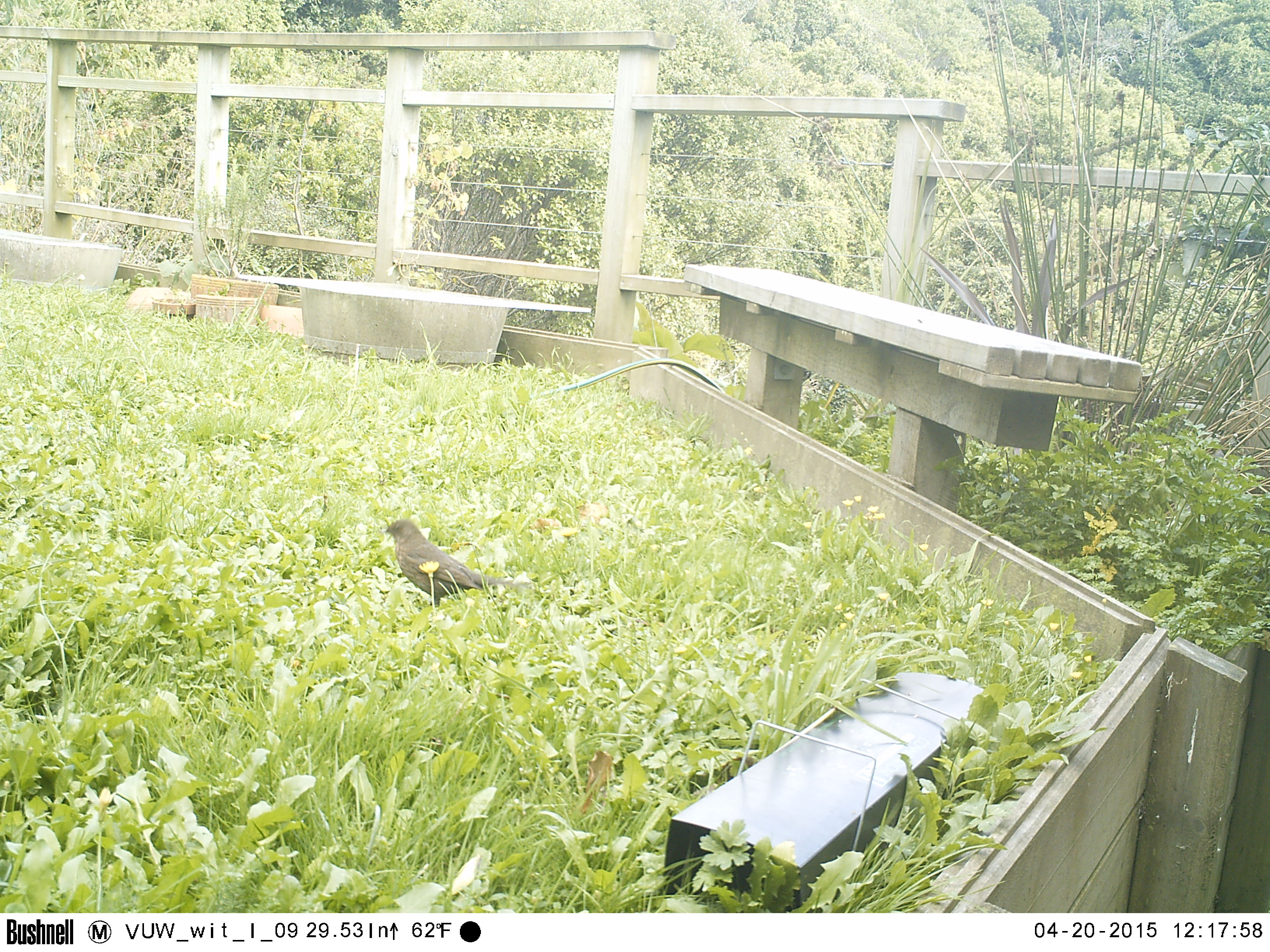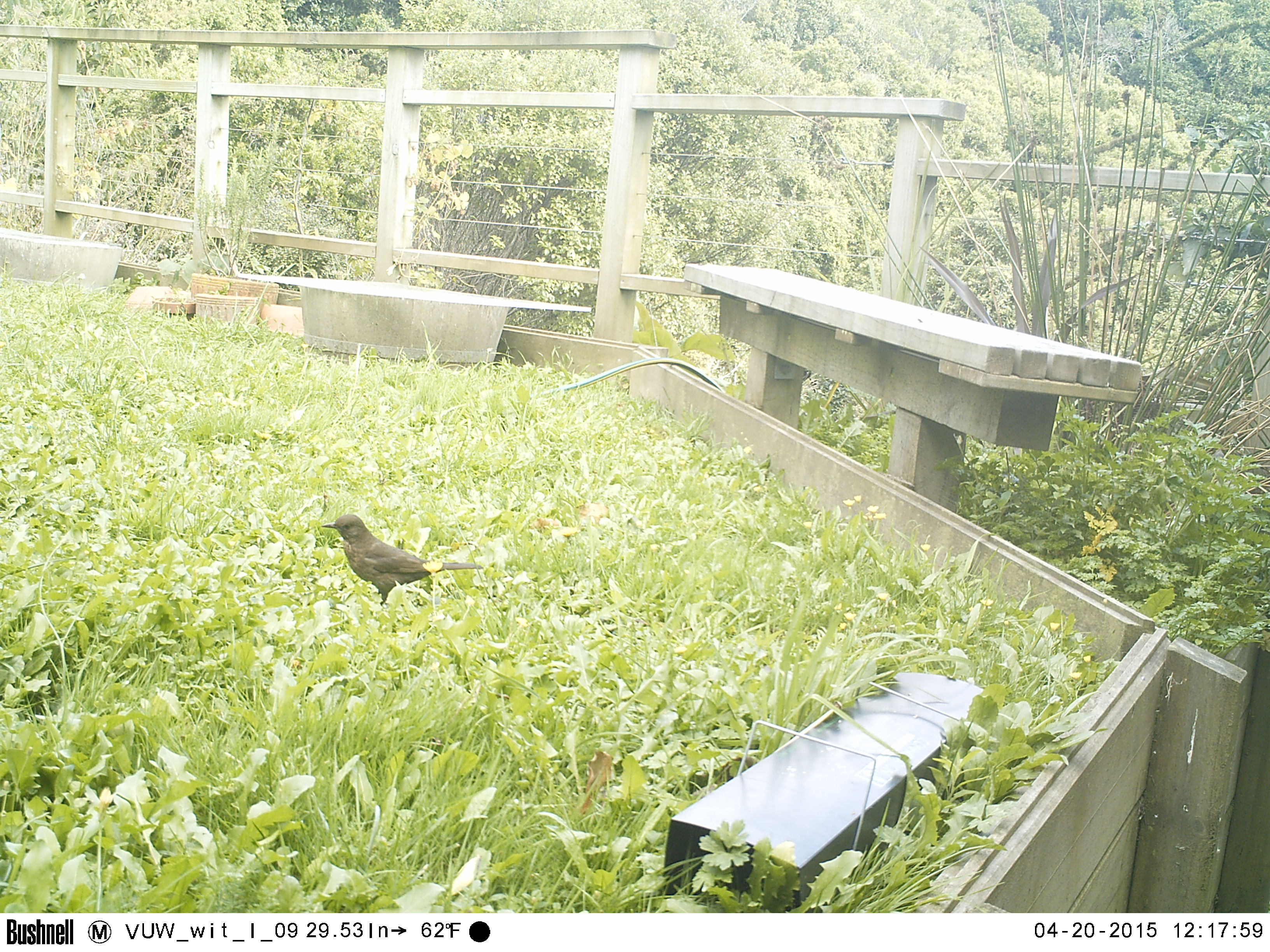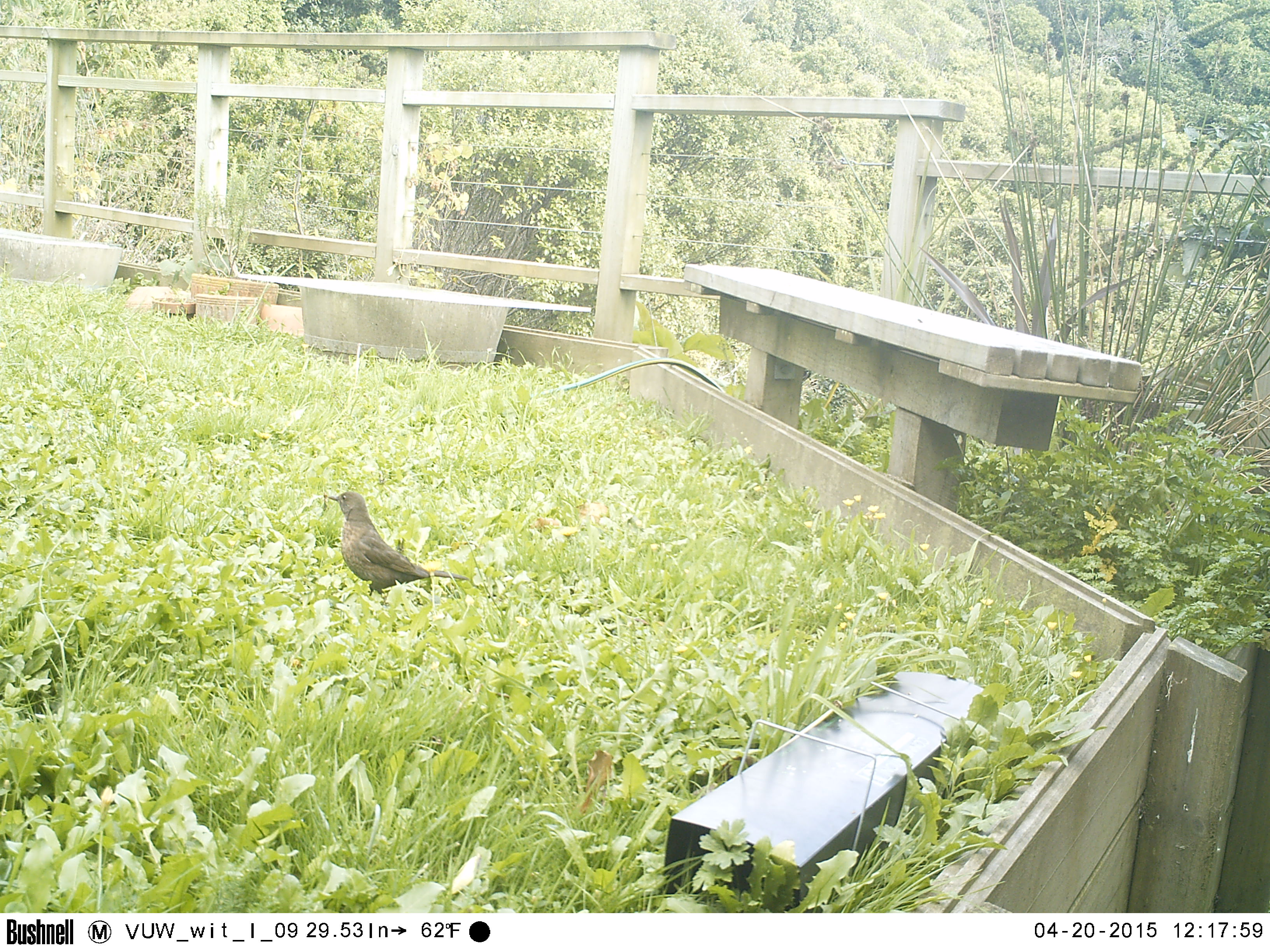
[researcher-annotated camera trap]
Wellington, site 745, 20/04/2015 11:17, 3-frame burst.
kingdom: Animalia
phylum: Chordata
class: Aves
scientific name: Aves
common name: bird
Bird (Aves).